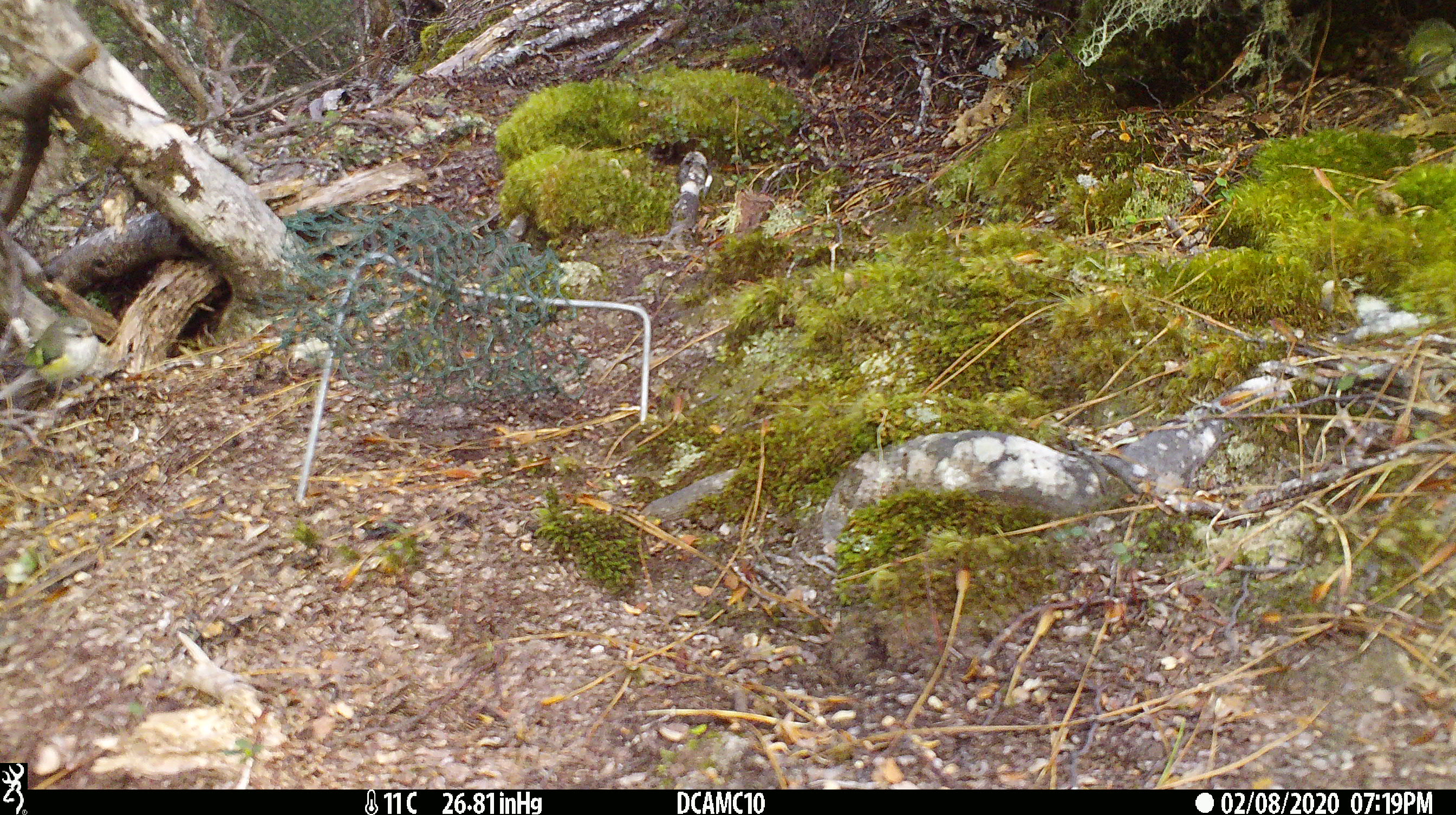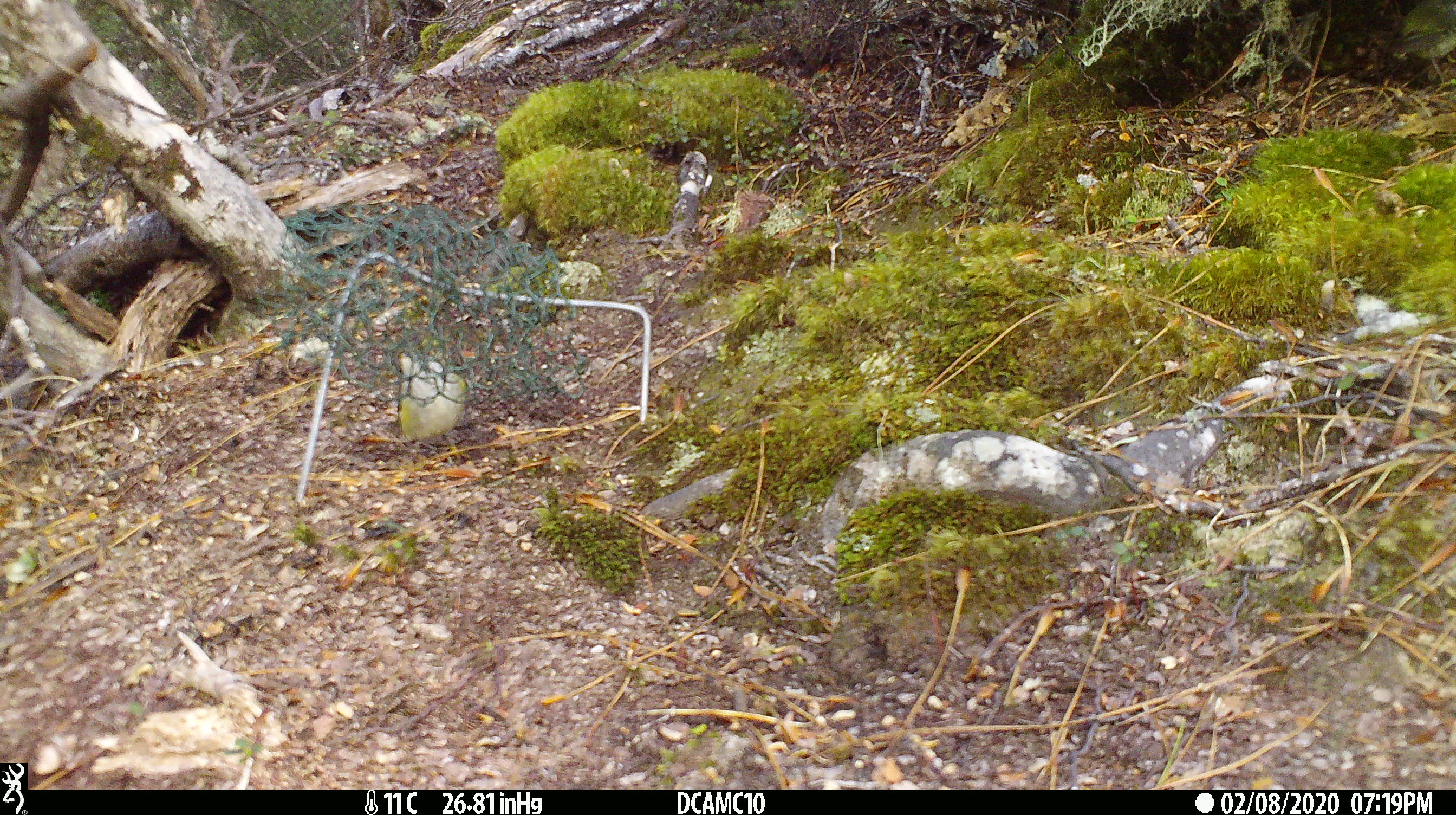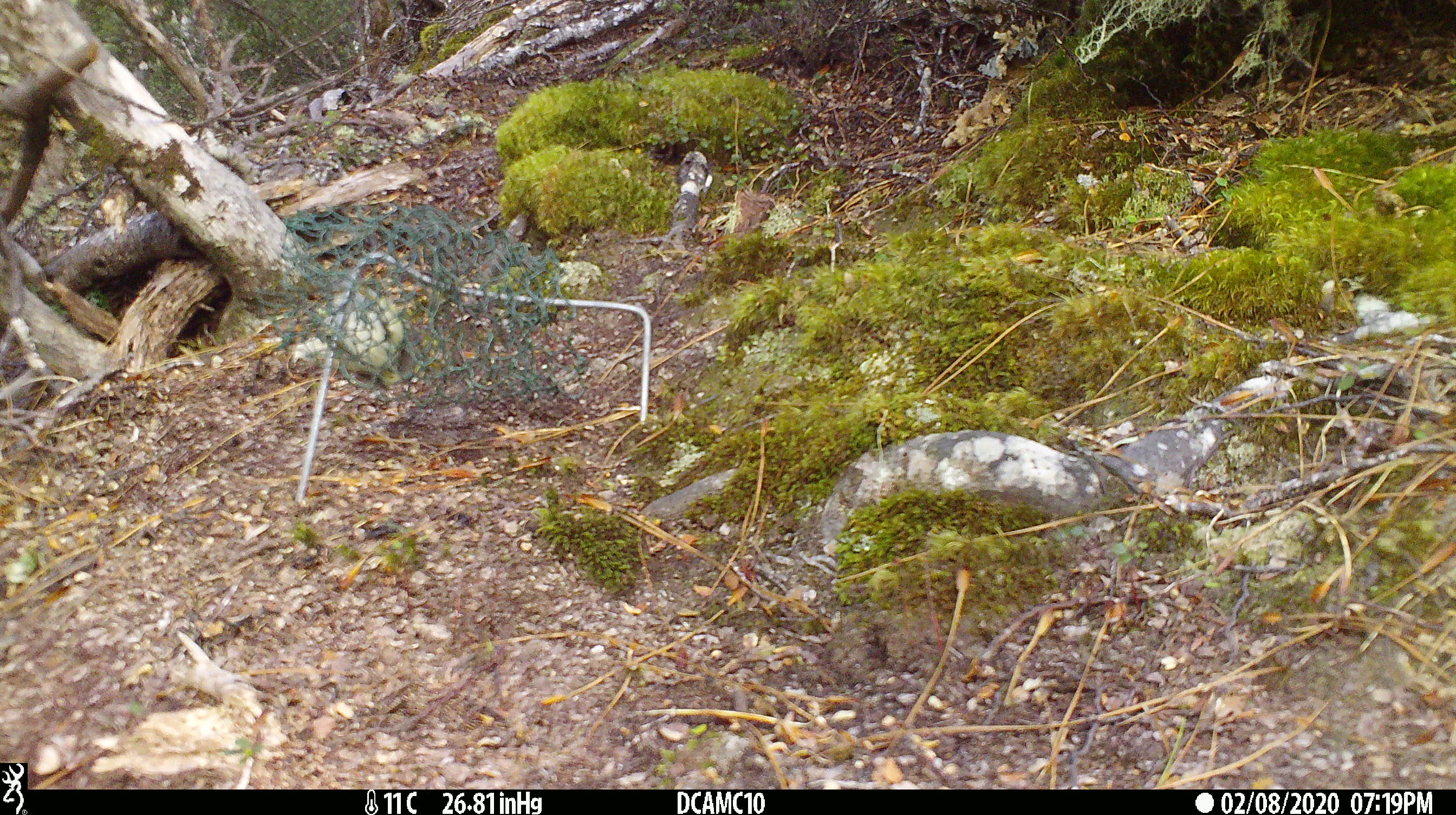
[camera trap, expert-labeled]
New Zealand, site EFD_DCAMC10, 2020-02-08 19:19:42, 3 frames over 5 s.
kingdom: Animalia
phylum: Chordata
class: Aves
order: Passeriformes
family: Acanthisittidae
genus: Acanthisitta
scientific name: Acanthisitta chloris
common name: rifleman